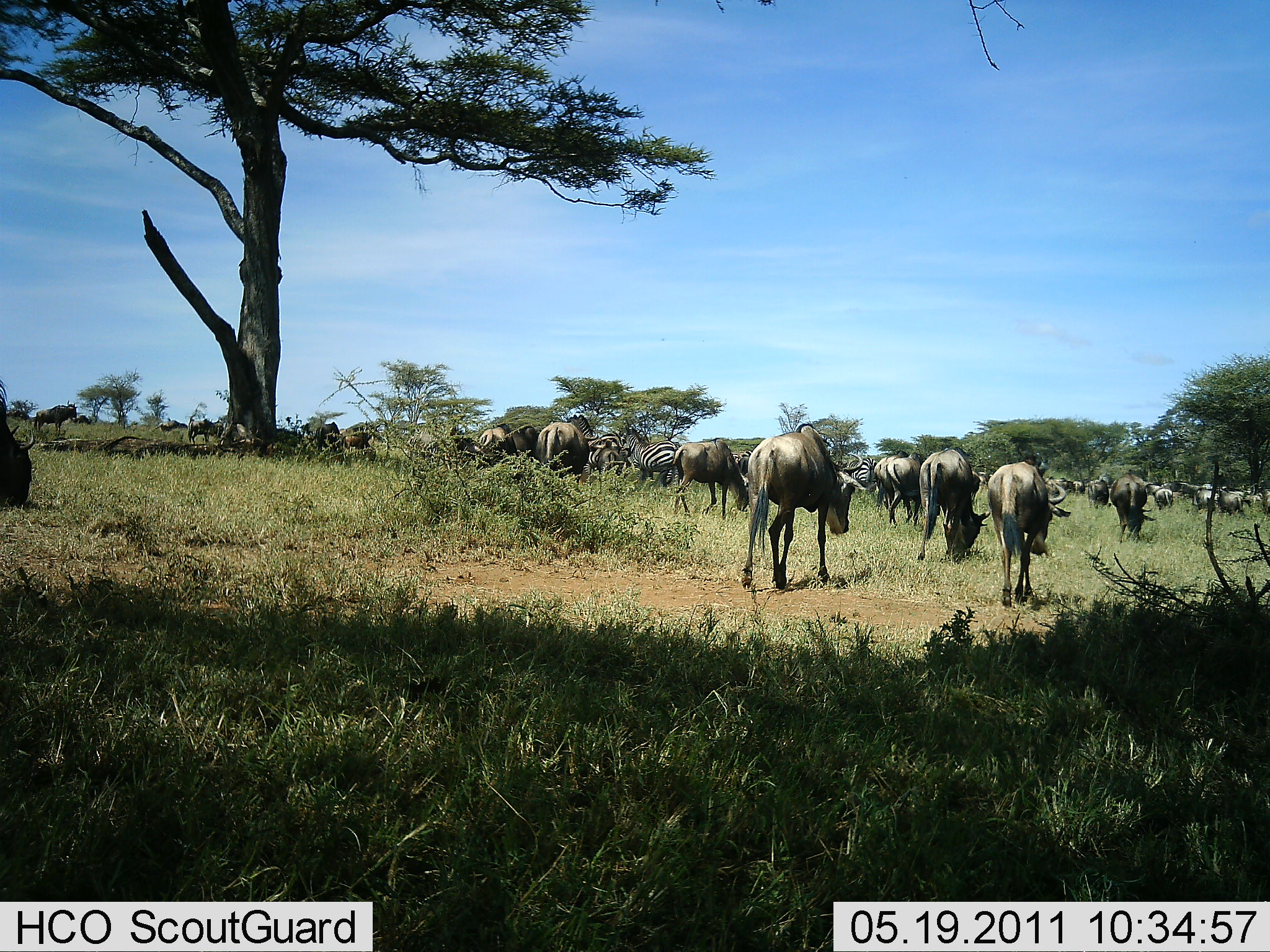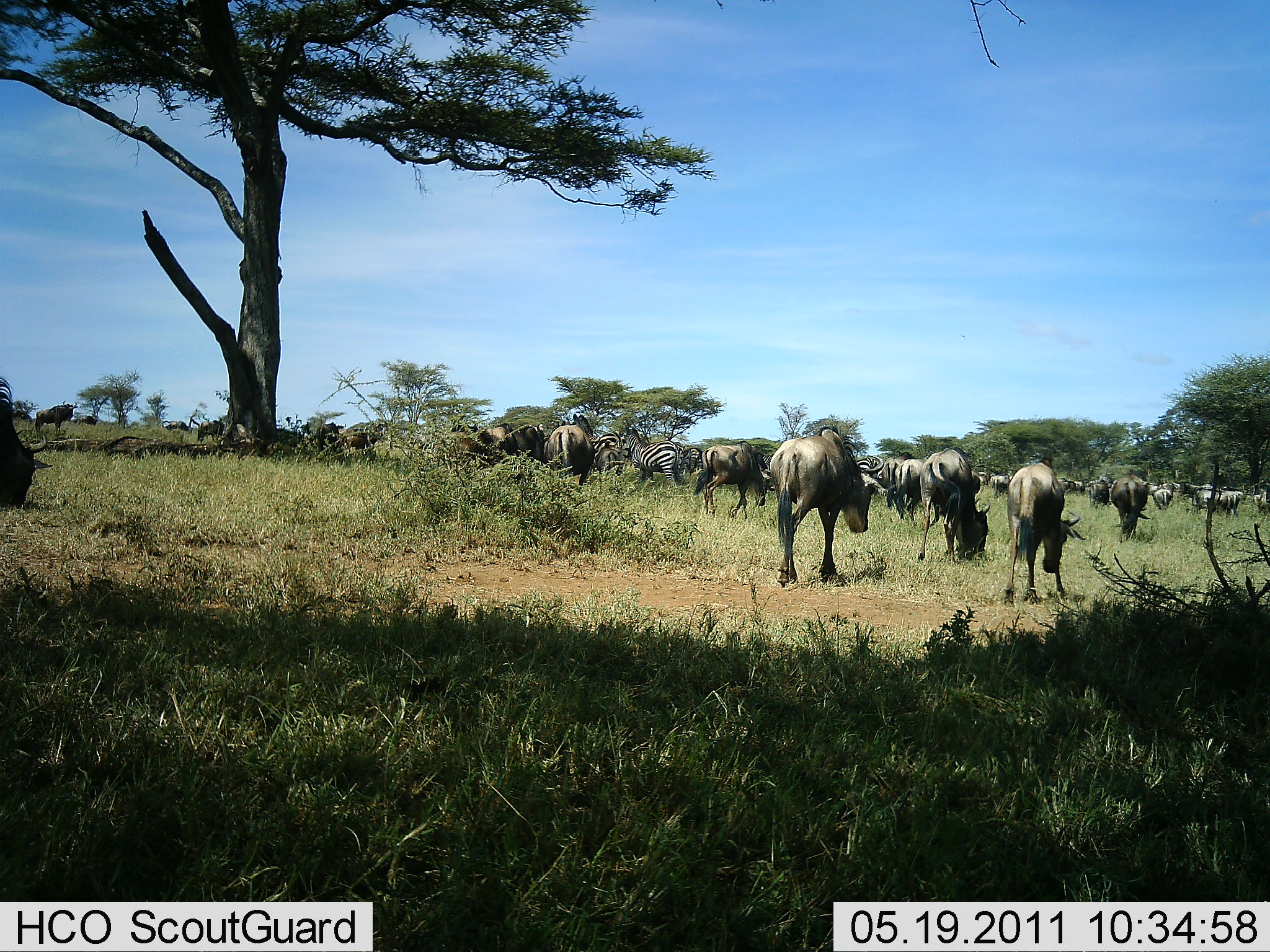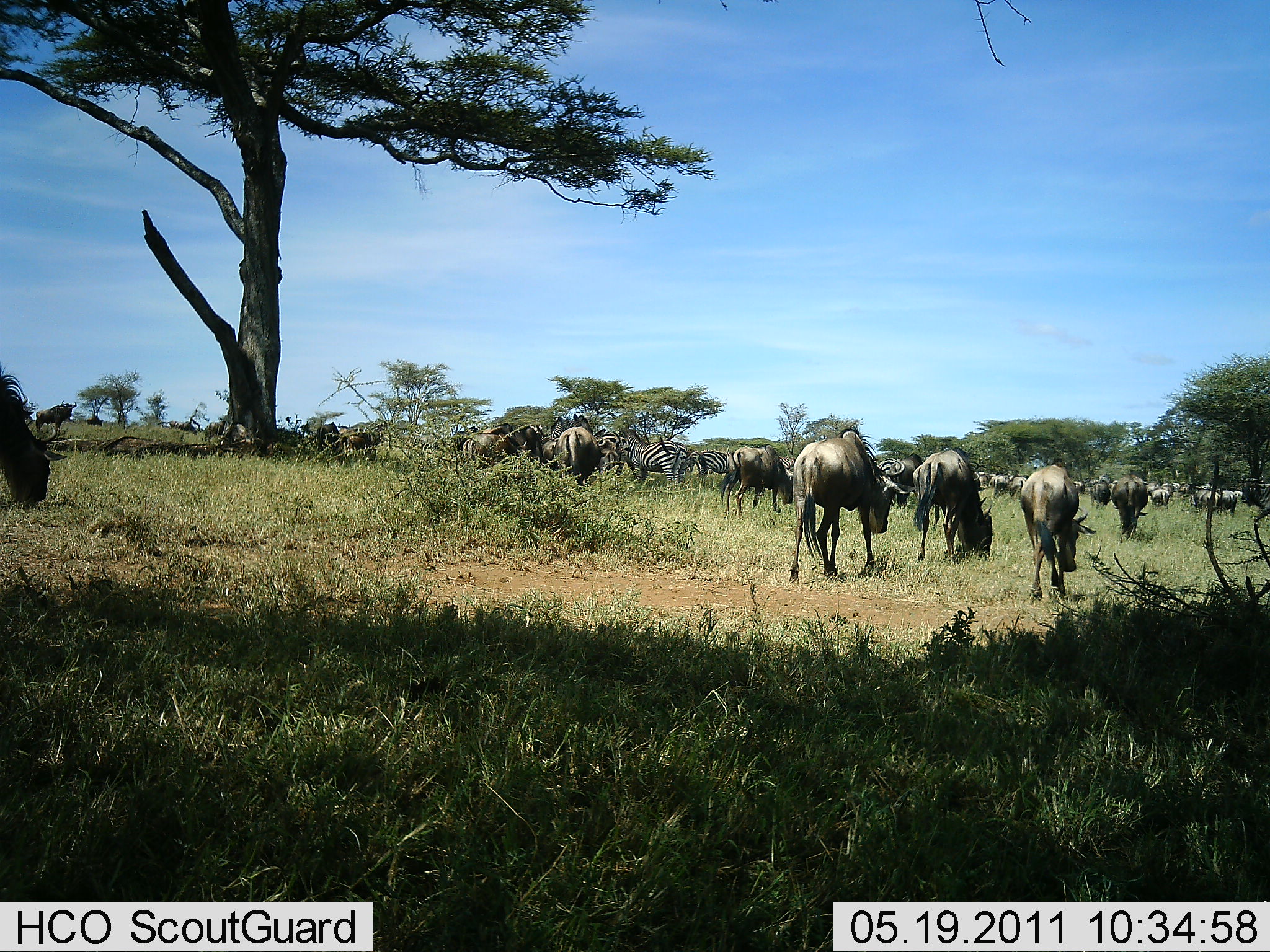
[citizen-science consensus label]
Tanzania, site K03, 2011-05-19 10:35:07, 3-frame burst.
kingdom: Animalia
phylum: Chordata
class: Mammalia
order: Artiodactyla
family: Bovidae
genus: Connochaetes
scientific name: Connochaetes taurinus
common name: blue wildebeest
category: wildebeest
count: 11-50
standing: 25%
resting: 0%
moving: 100%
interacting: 0%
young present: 0%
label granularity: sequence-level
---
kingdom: Animalia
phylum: Chordata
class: Mammalia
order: Perissodactyla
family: Equidae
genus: Equus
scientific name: Equus quagga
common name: plains zebra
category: zebra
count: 4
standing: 55%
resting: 0%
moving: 45%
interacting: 0%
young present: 0%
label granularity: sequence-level